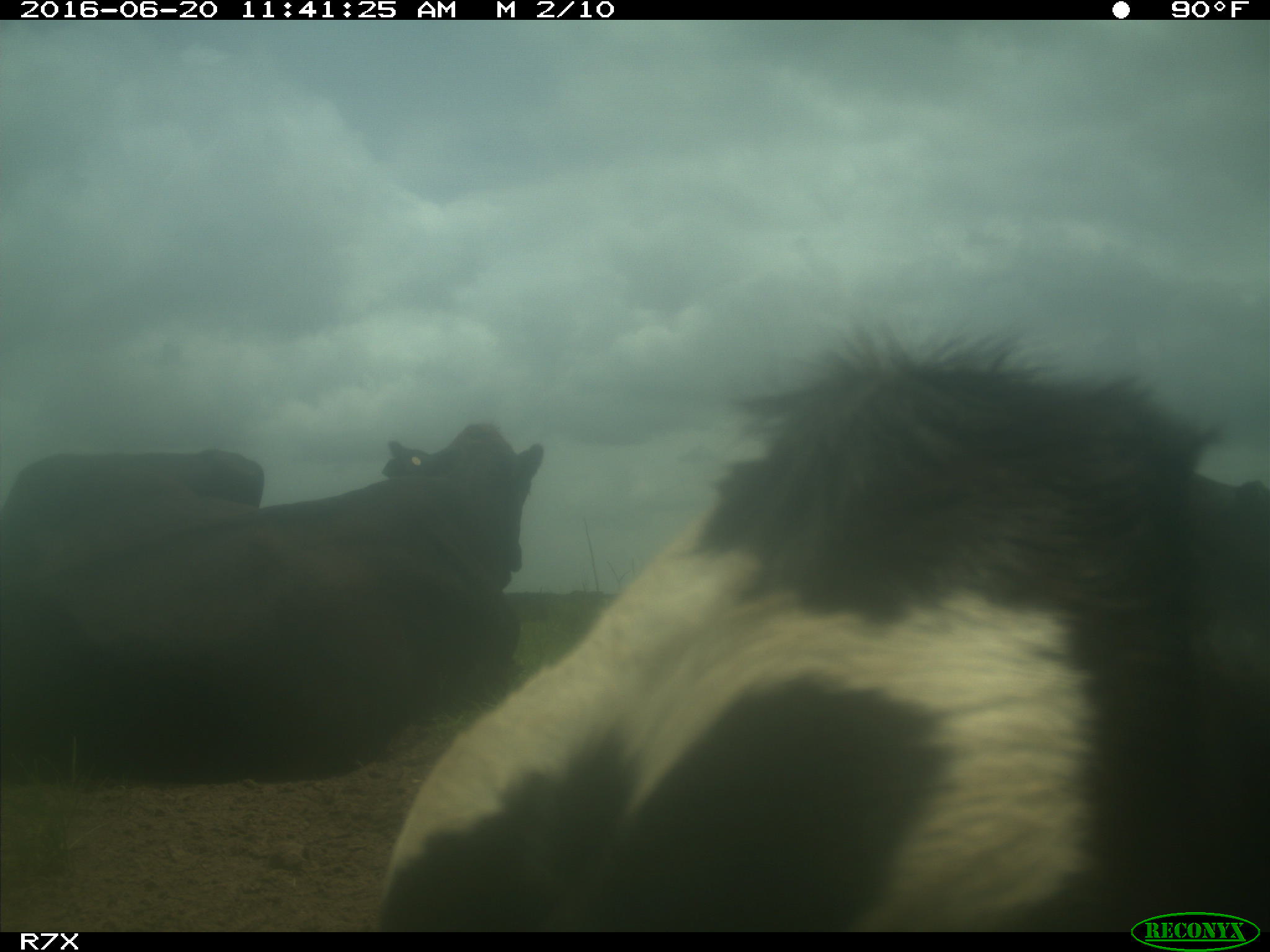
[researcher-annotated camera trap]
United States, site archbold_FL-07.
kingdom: Animalia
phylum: Chordata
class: Mammalia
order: Artiodactyla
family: Bovidae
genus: Bos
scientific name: Bos taurus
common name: domestic cow